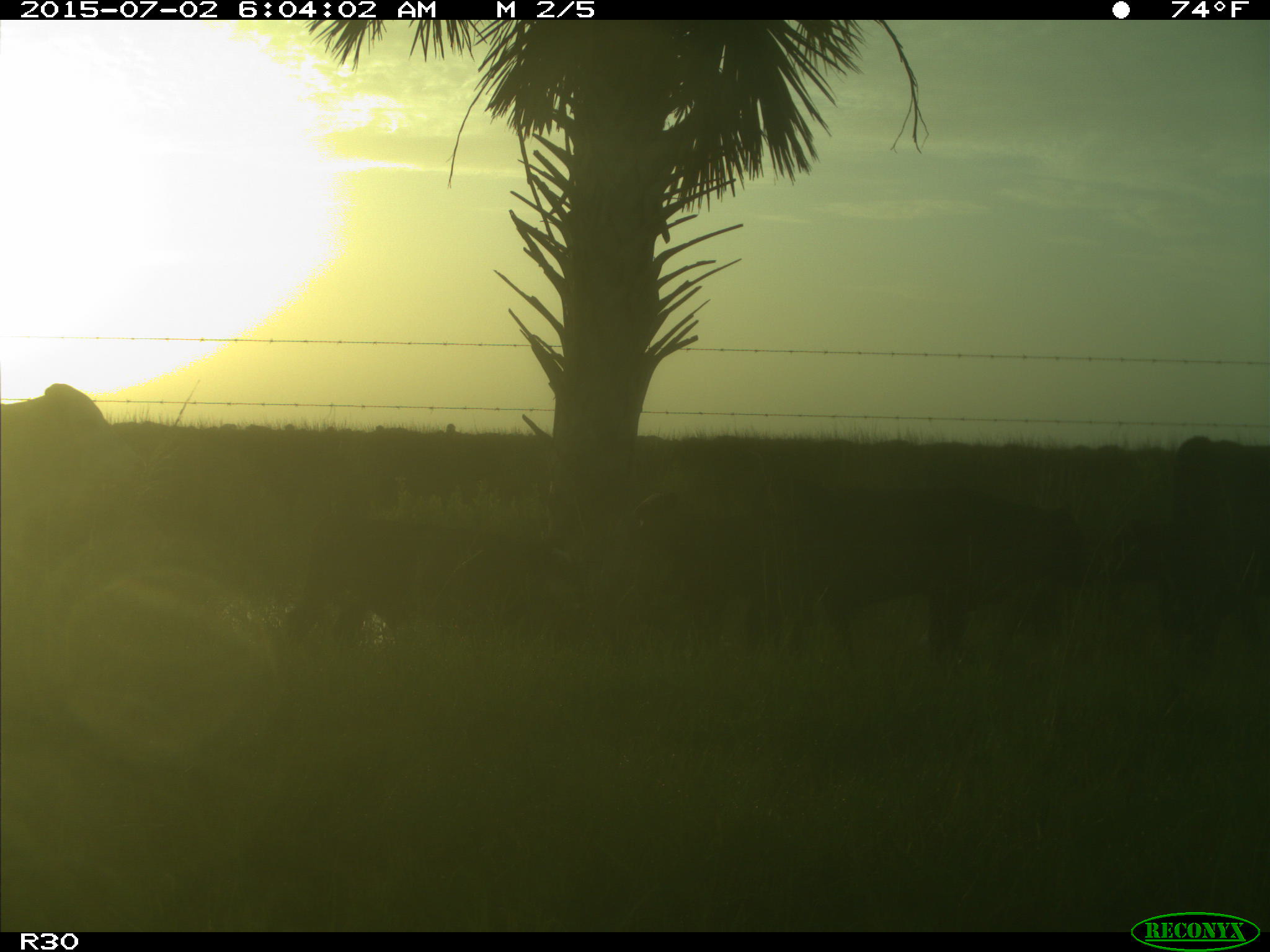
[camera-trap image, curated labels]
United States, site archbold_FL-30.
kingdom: Animalia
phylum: Chordata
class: Mammalia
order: Artiodactyla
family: Bovidae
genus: Bos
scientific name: Bos taurus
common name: domestic cow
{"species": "Bos taurus (domestic cow)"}